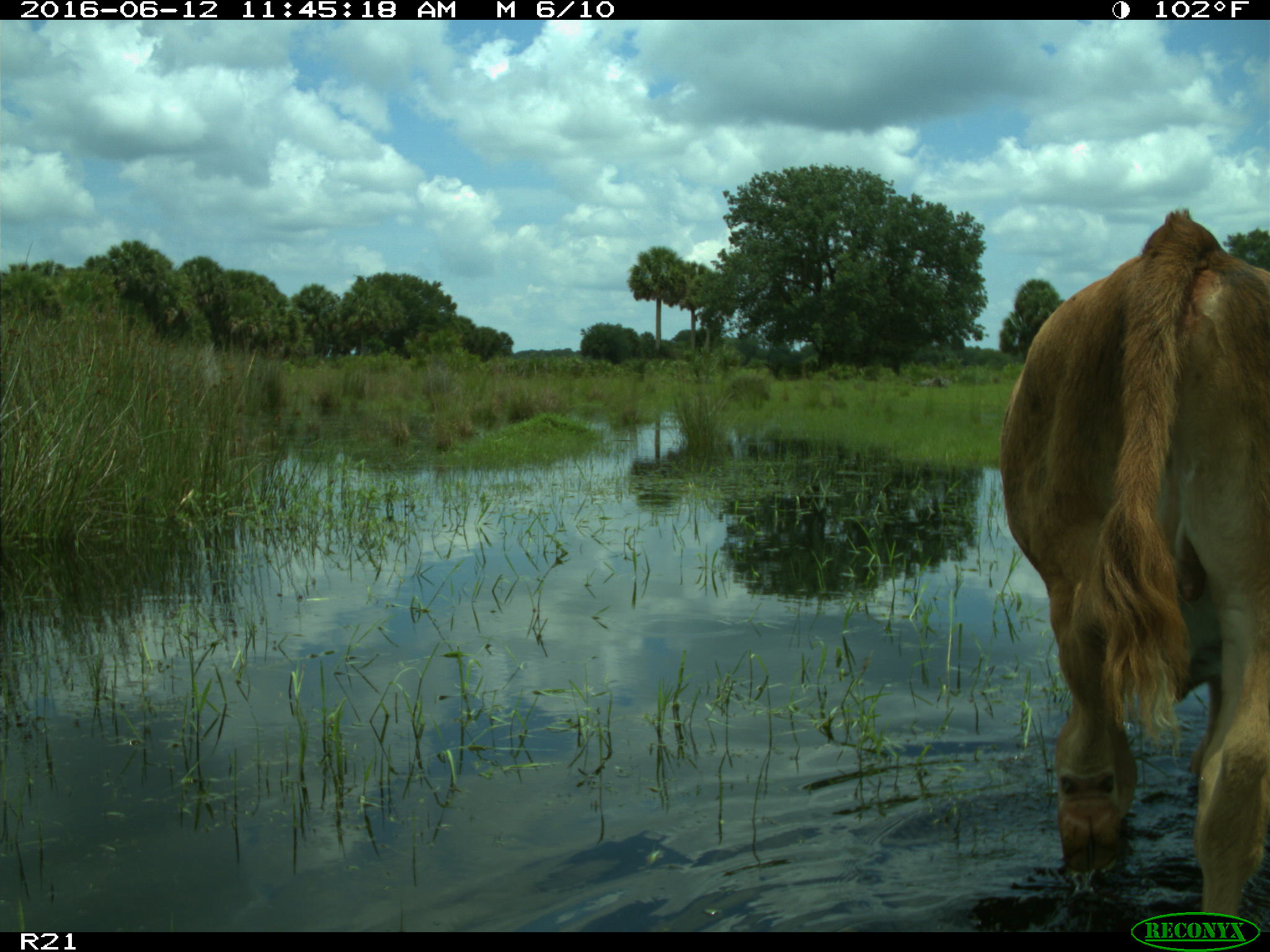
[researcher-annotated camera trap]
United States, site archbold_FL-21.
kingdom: Animalia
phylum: Chordata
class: Mammalia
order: Artiodactyla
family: Bovidae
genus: Bos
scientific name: Bos taurus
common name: domestic cow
Bos taurus (domestic cow).